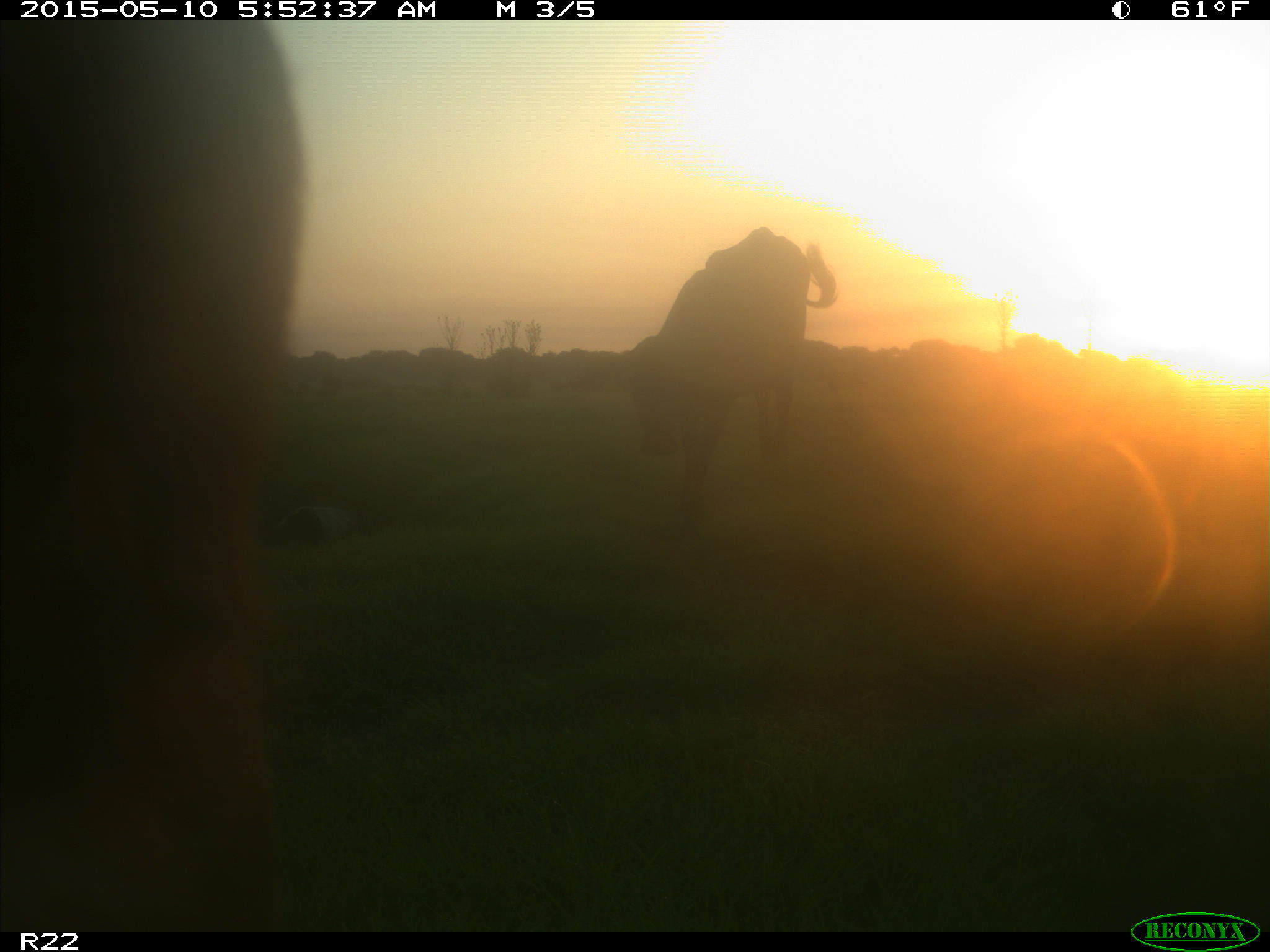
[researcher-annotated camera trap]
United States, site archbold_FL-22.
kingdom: Animalia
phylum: Chordata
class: Mammalia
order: Artiodactyla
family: Bovidae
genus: Bos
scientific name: Bos taurus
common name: domestic cow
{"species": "Bos taurus (domestic cow)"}